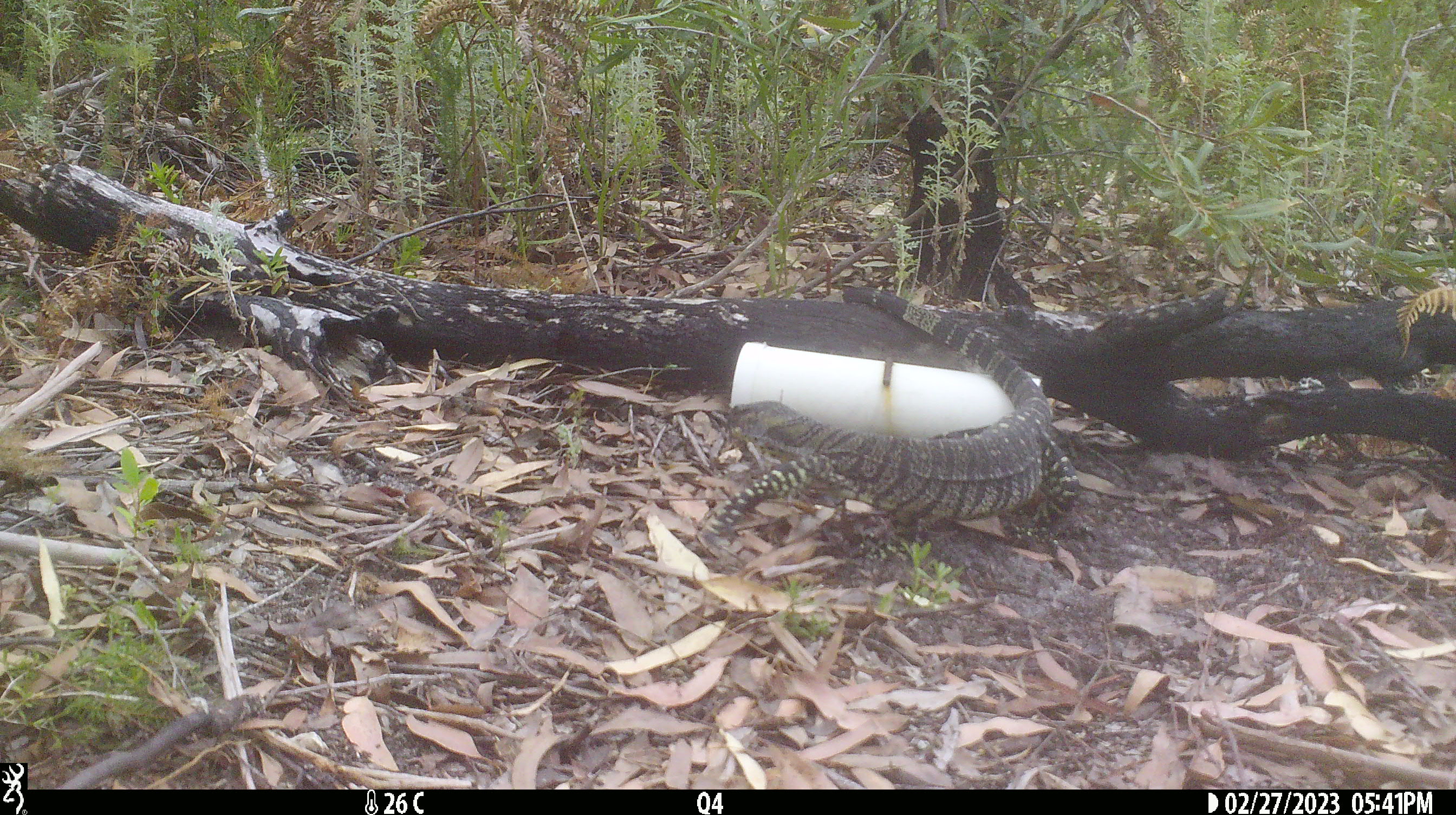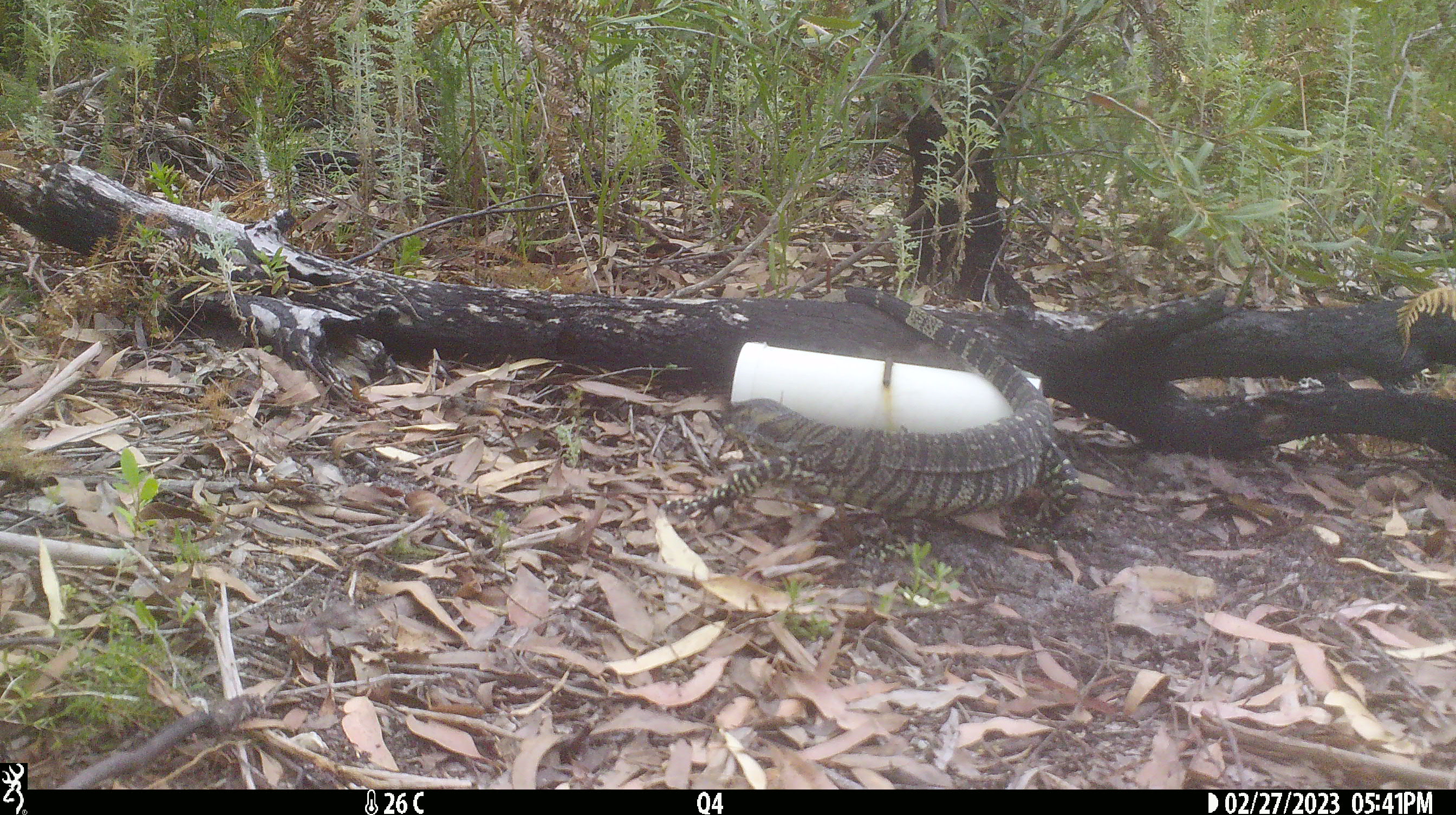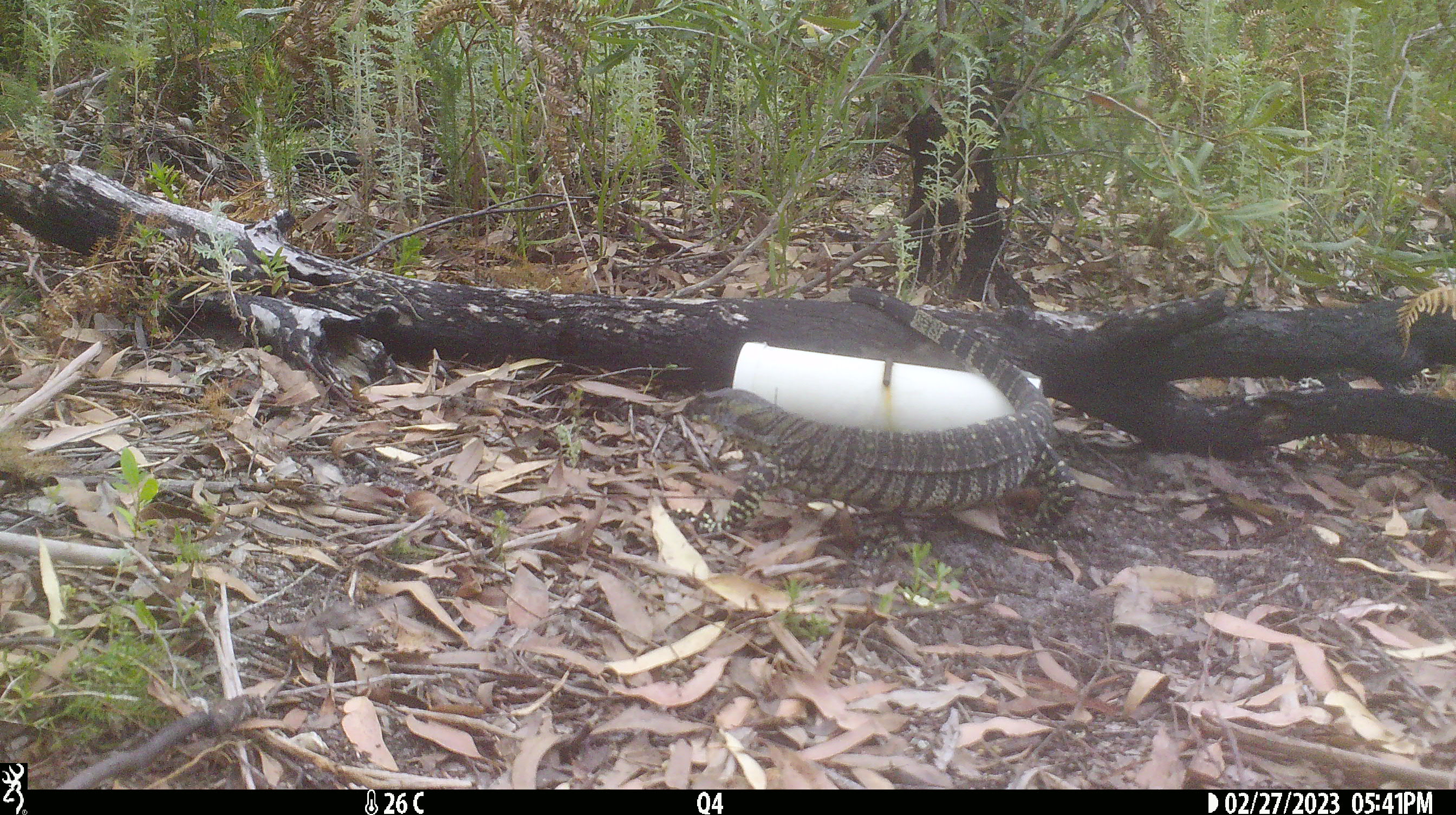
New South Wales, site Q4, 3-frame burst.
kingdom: Animalia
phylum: Chordata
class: Reptilia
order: Squamata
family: Varanidae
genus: Varanus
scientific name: Varanus varius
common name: lace monitor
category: goanna